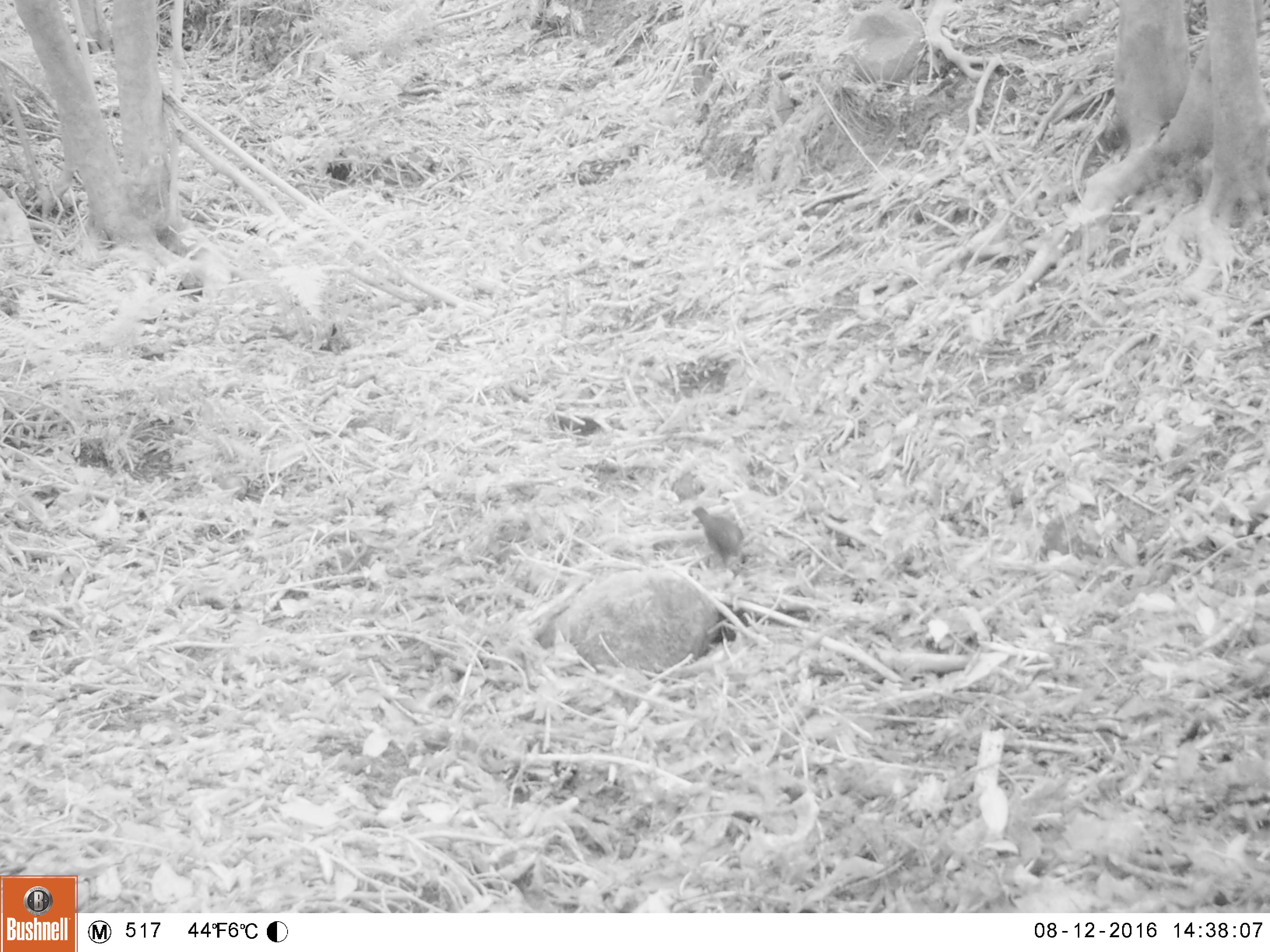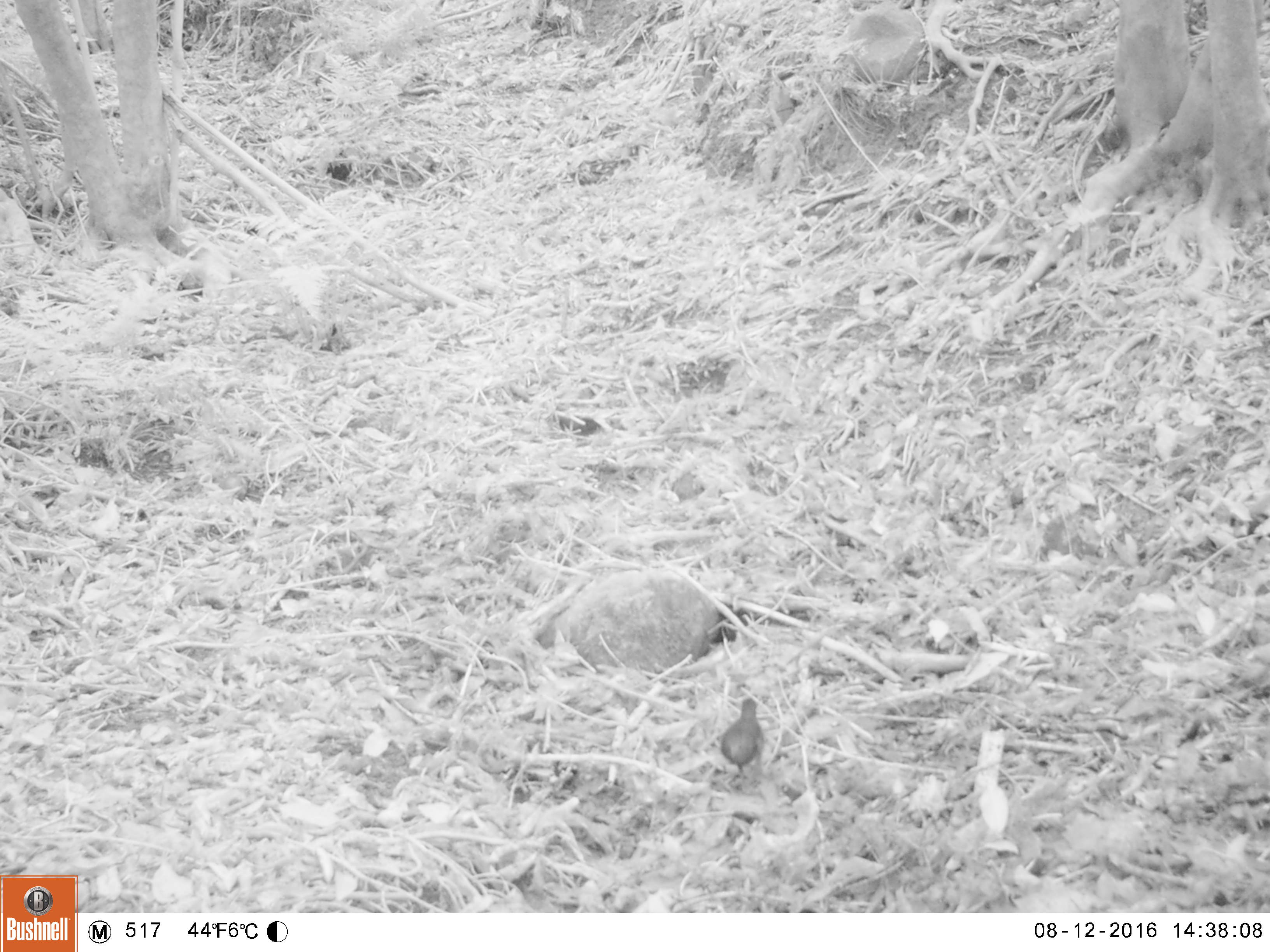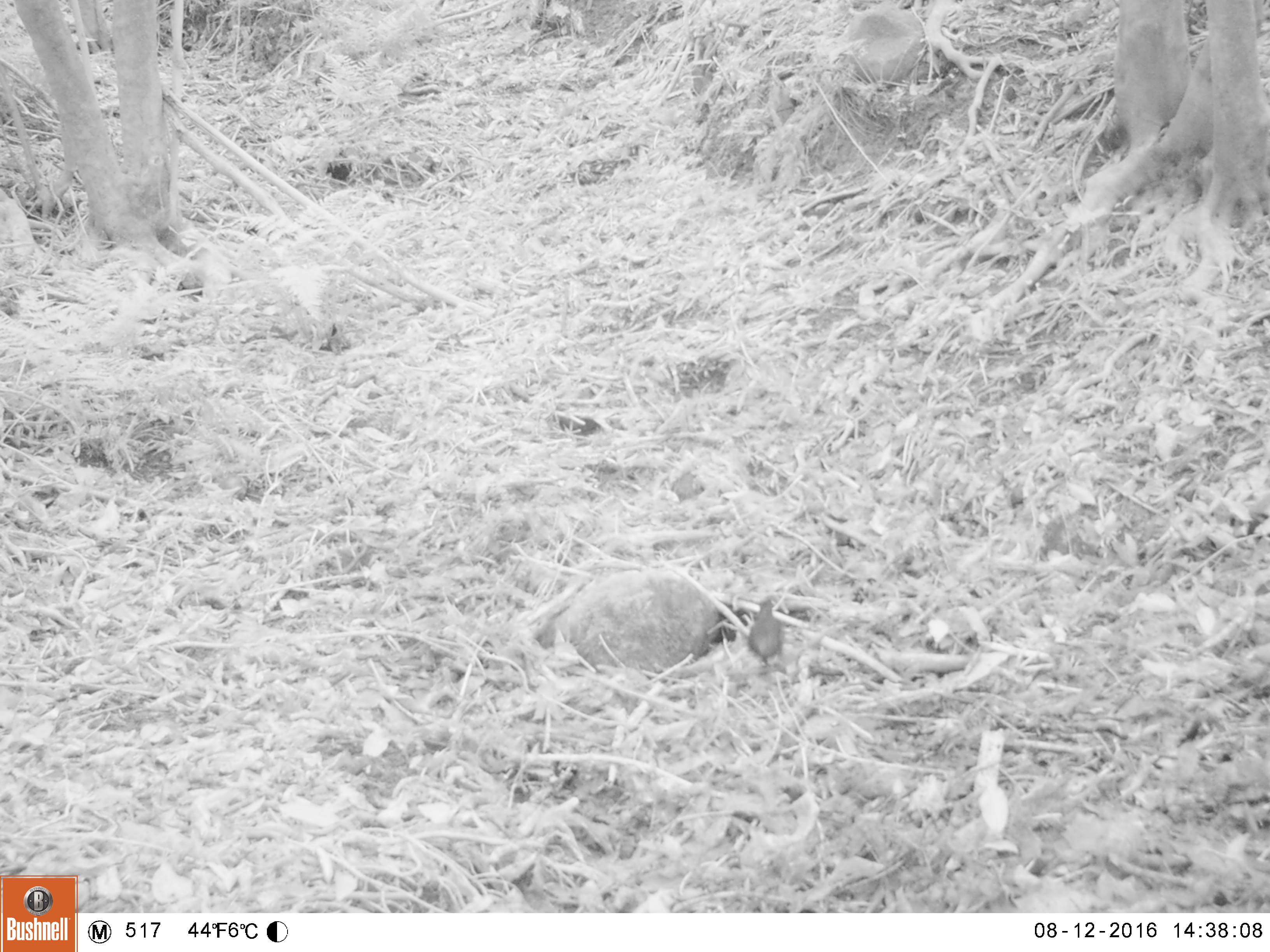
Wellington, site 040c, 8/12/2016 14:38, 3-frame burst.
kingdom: Animalia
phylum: Chordata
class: Aves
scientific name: Aves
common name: bird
Bird (Aves).